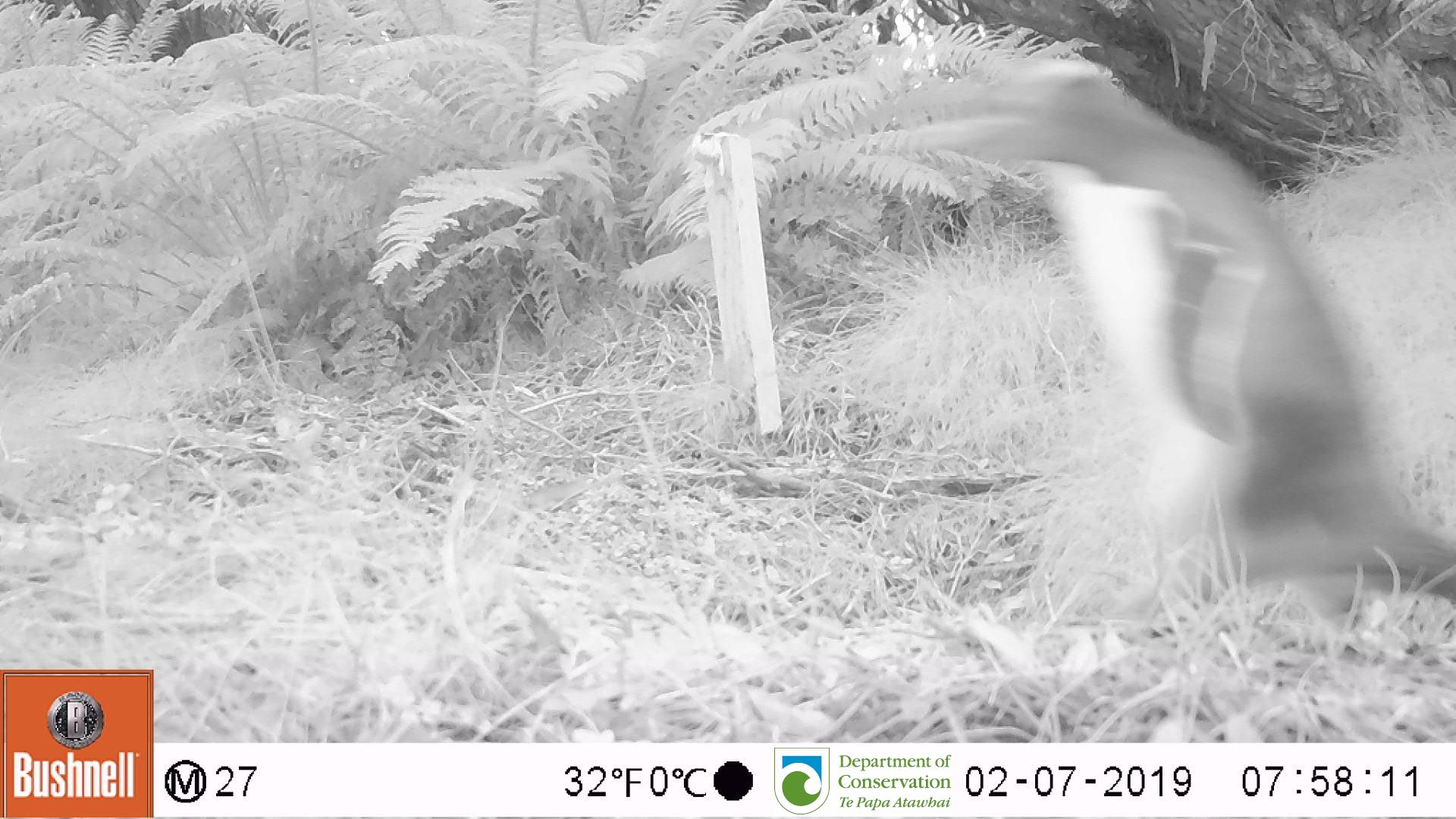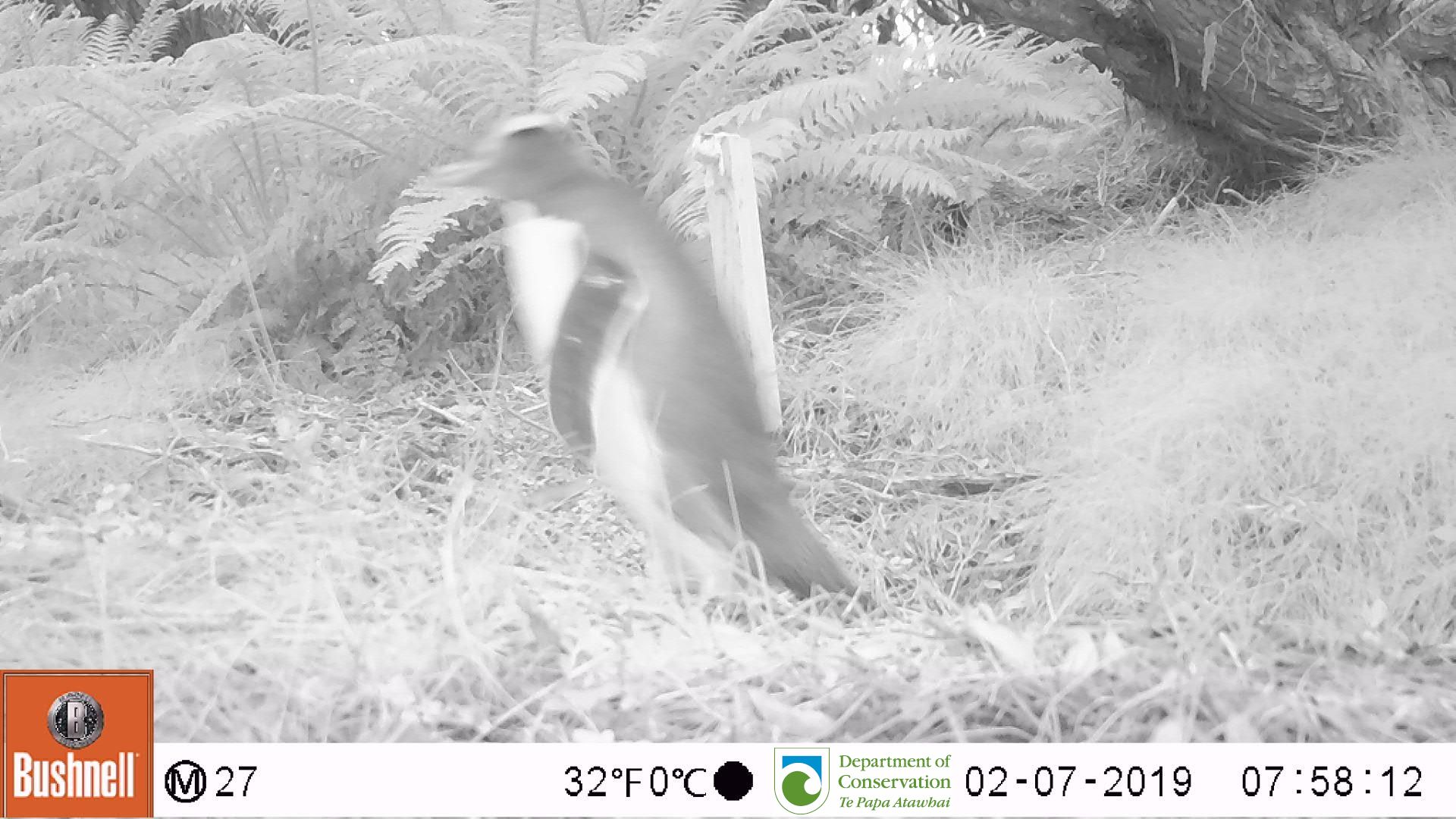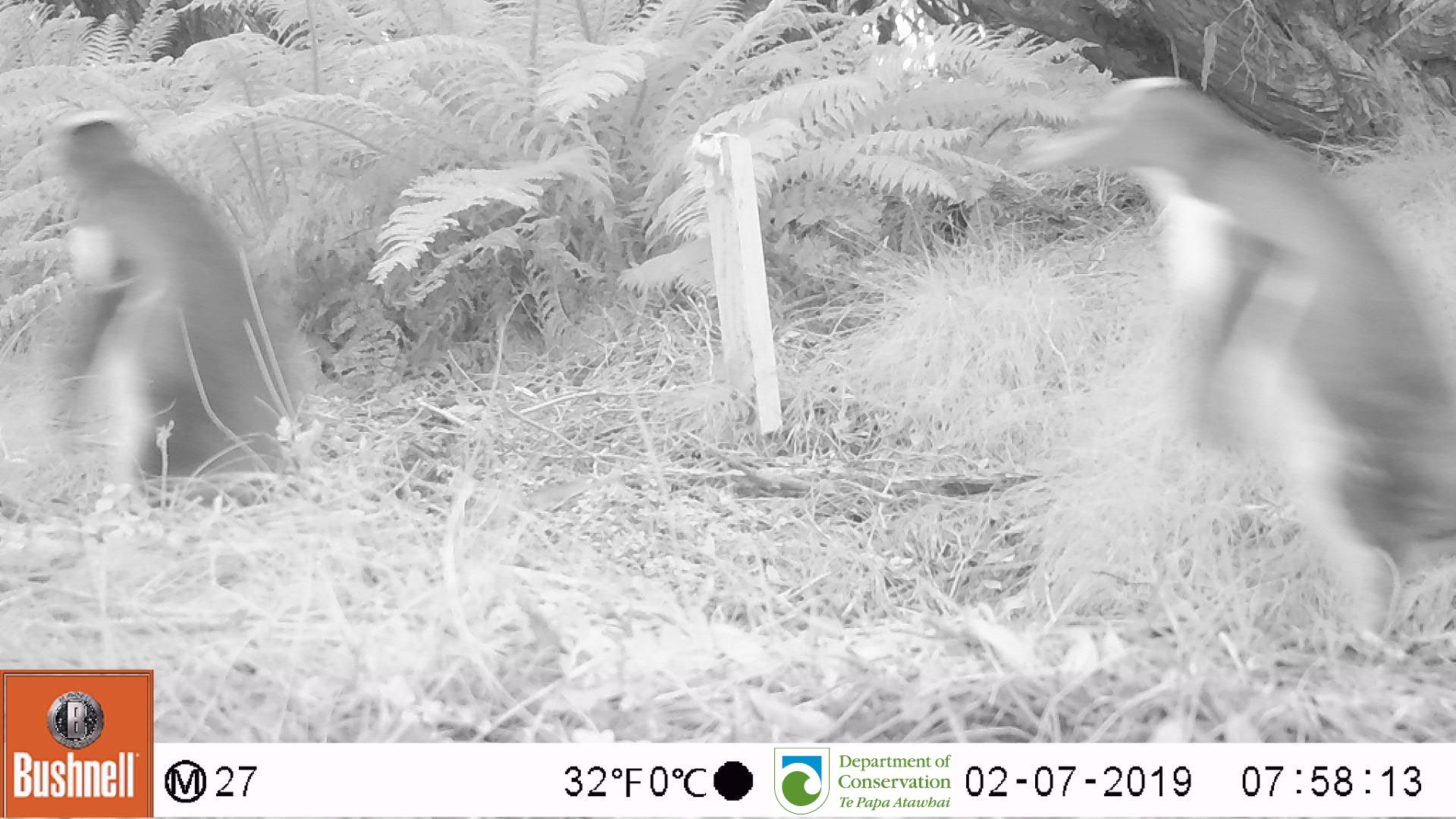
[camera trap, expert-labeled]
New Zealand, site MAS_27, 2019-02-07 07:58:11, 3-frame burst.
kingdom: Animalia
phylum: Chordata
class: Aves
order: Sphenisciformes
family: Spheniscidae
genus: Megadyptes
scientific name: Megadyptes antipodes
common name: yellow-eyed penguin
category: yellow eyed penguin